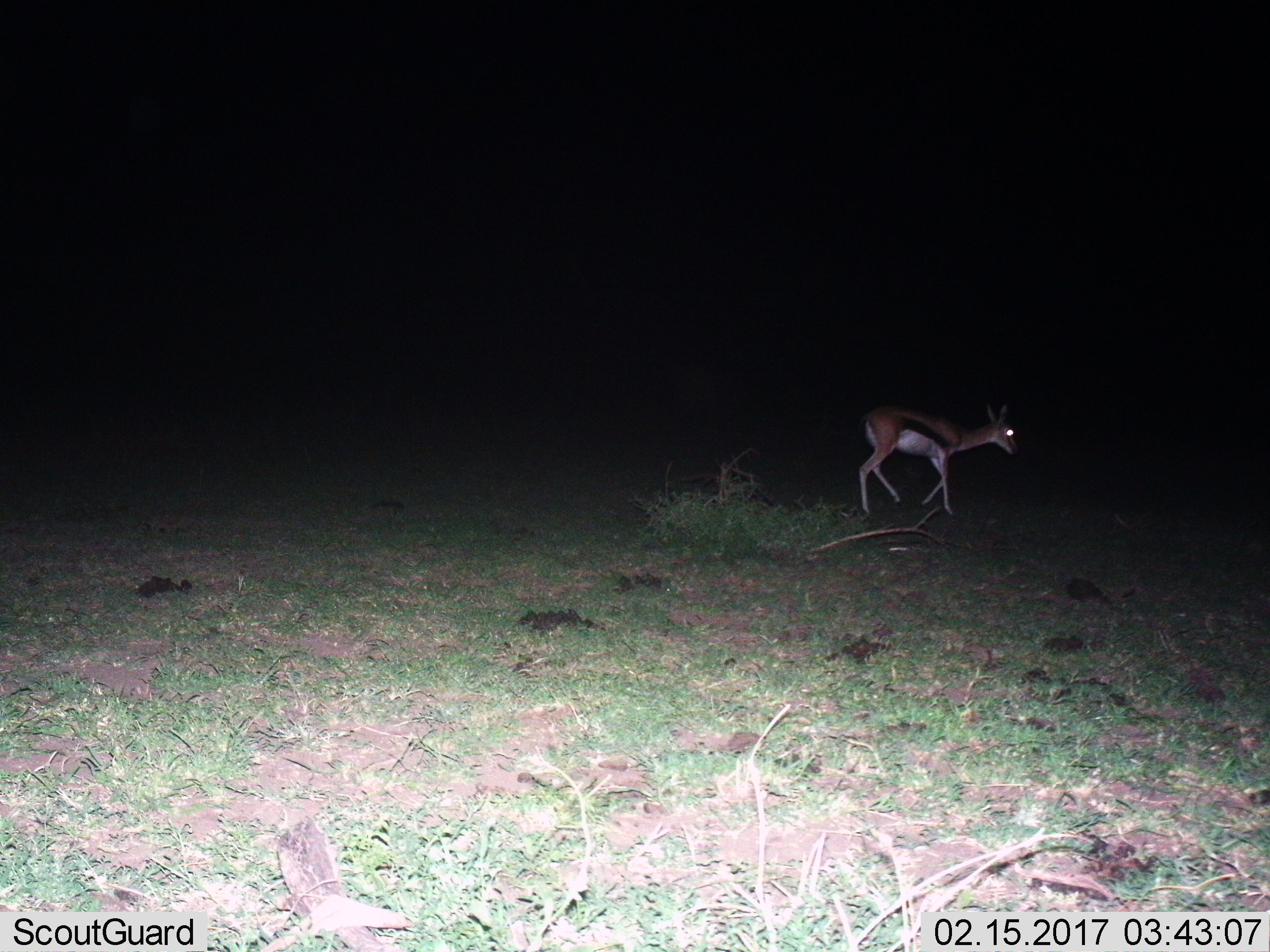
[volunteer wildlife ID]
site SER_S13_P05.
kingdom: Animalia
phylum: Chordata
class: Mammalia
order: Artiodactyla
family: Bovidae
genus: Eudorcas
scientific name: Eudorcas thomsonii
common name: thomson's gazelle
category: gazellethomsons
Gazellethomsons (thomson's gazelle) (Eudorcas thomsonii), count 1. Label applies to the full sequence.